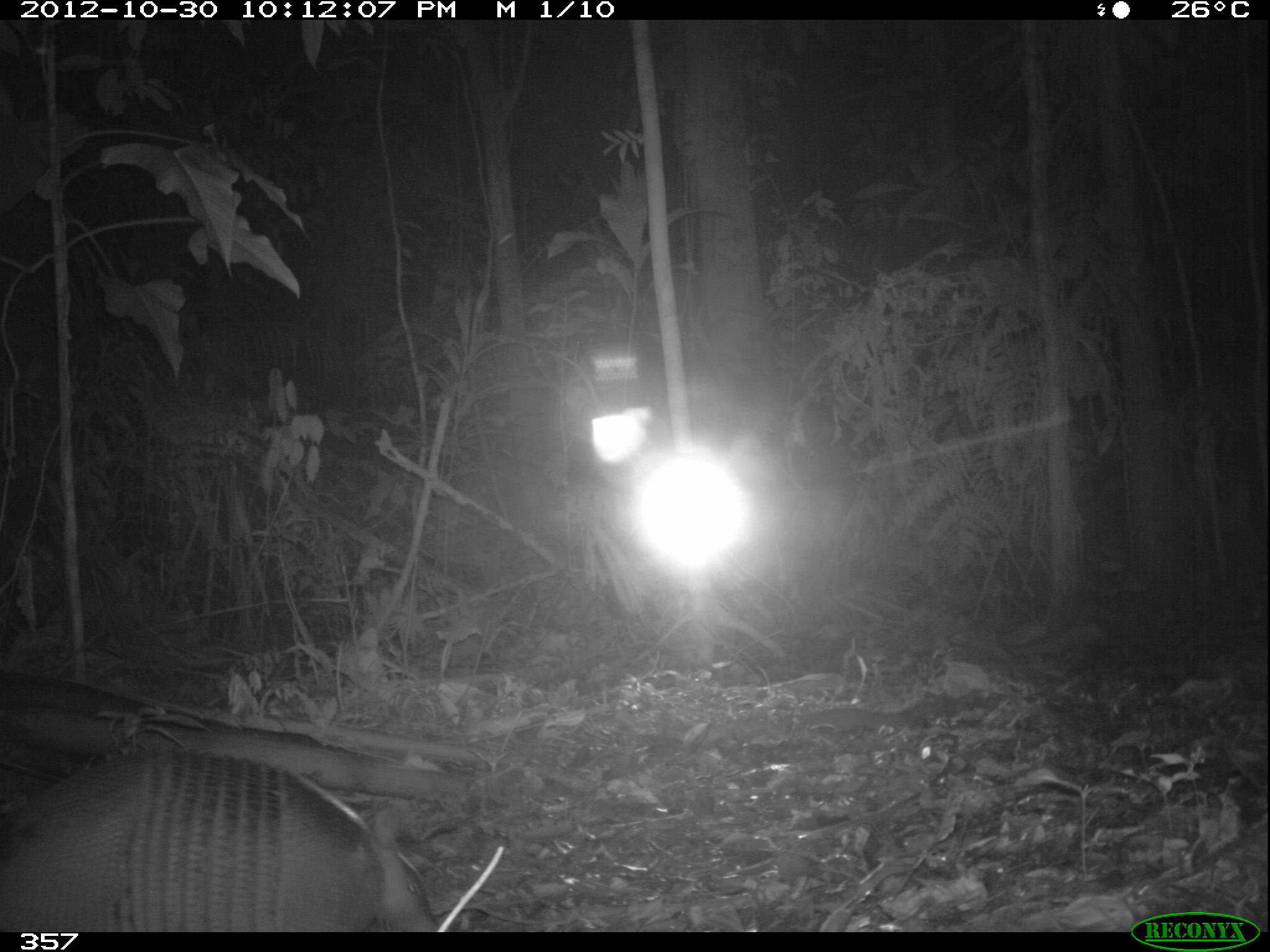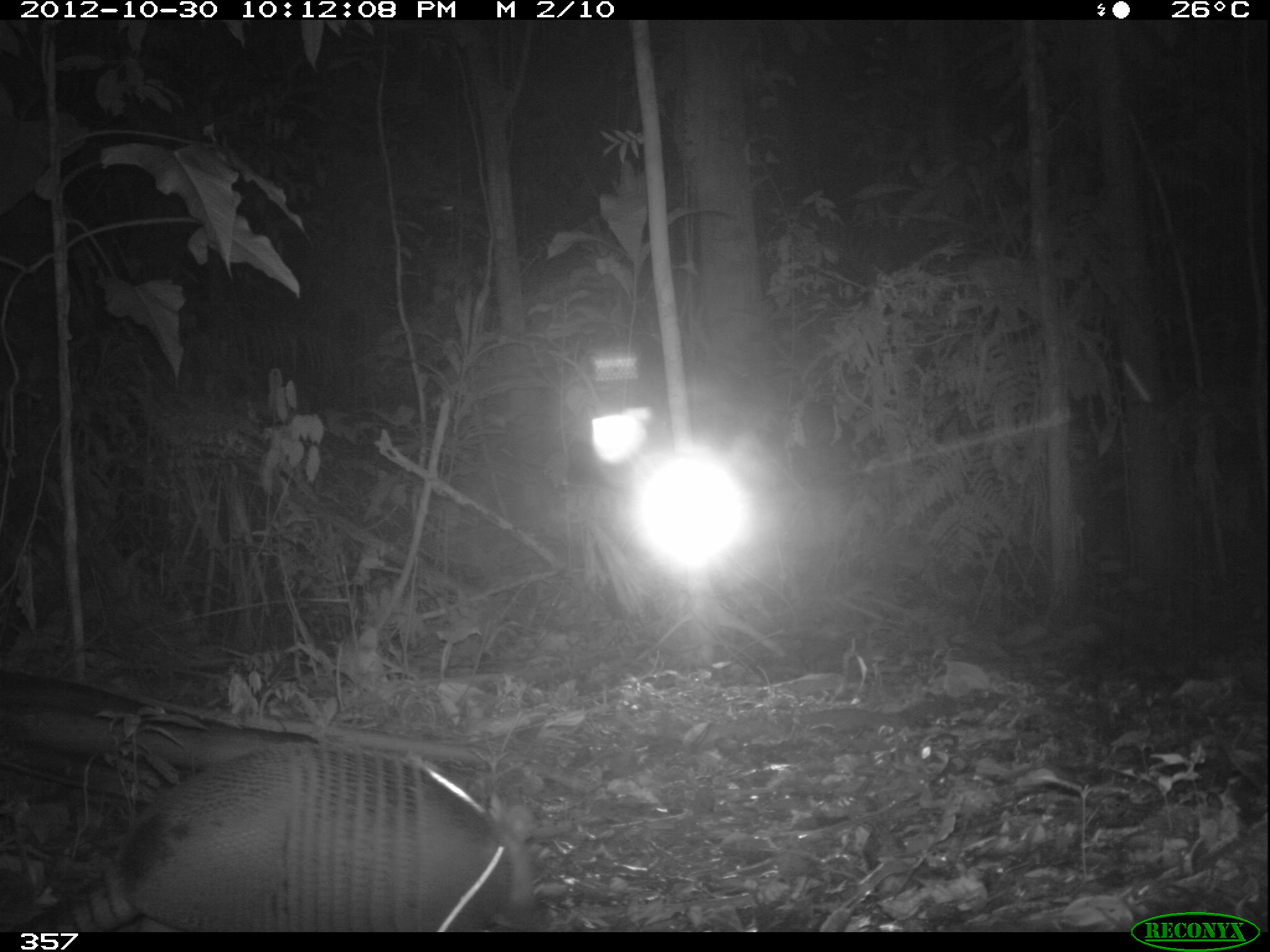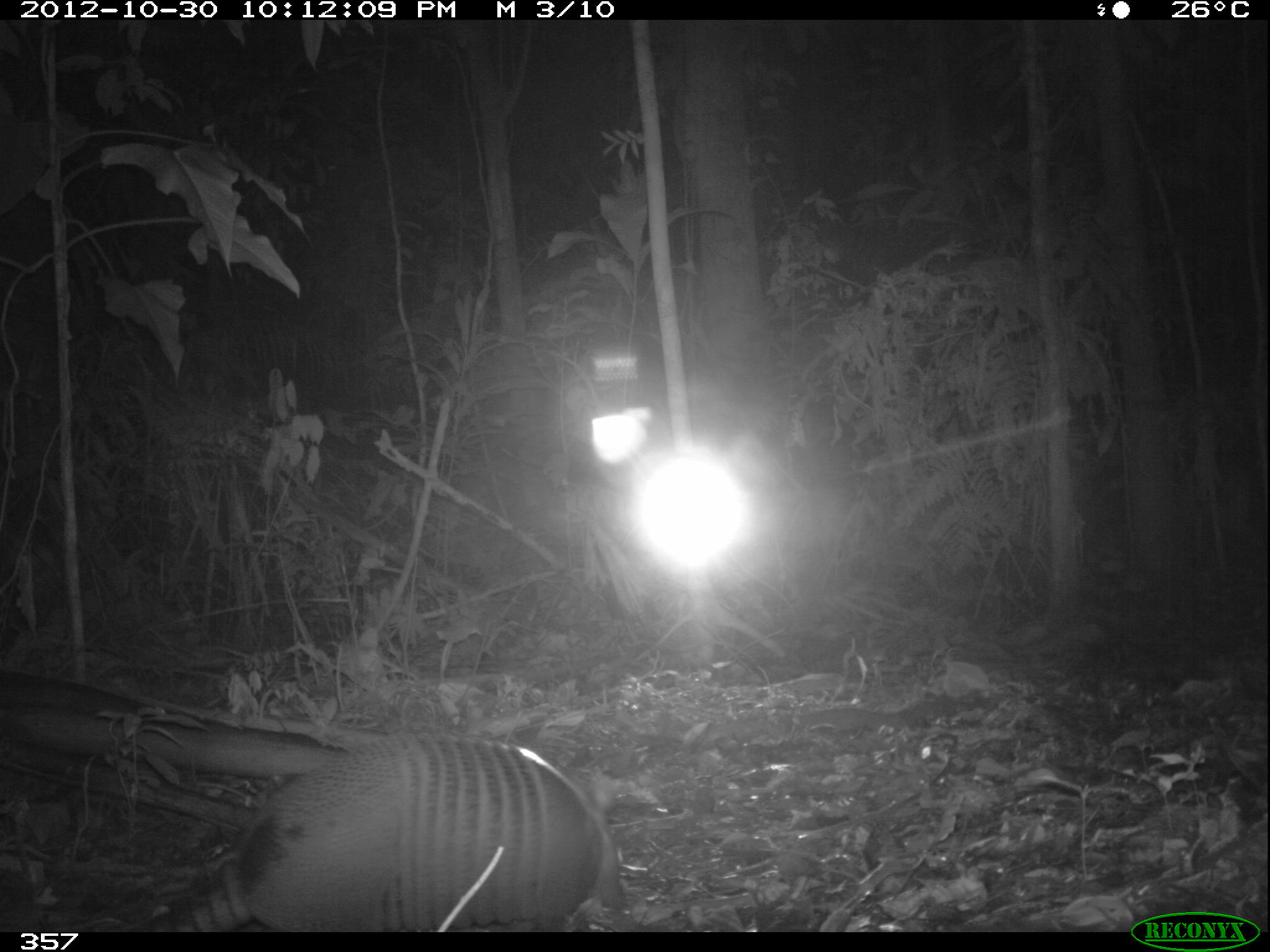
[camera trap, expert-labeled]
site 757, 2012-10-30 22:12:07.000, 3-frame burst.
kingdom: Animalia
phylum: Chordata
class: Mammalia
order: Cingulata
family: Dasypodidae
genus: Dasypus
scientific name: Dasypus novemcinctus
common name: nine-banded armadillo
Dasypus novemcinctus (nine-banded armadillo).